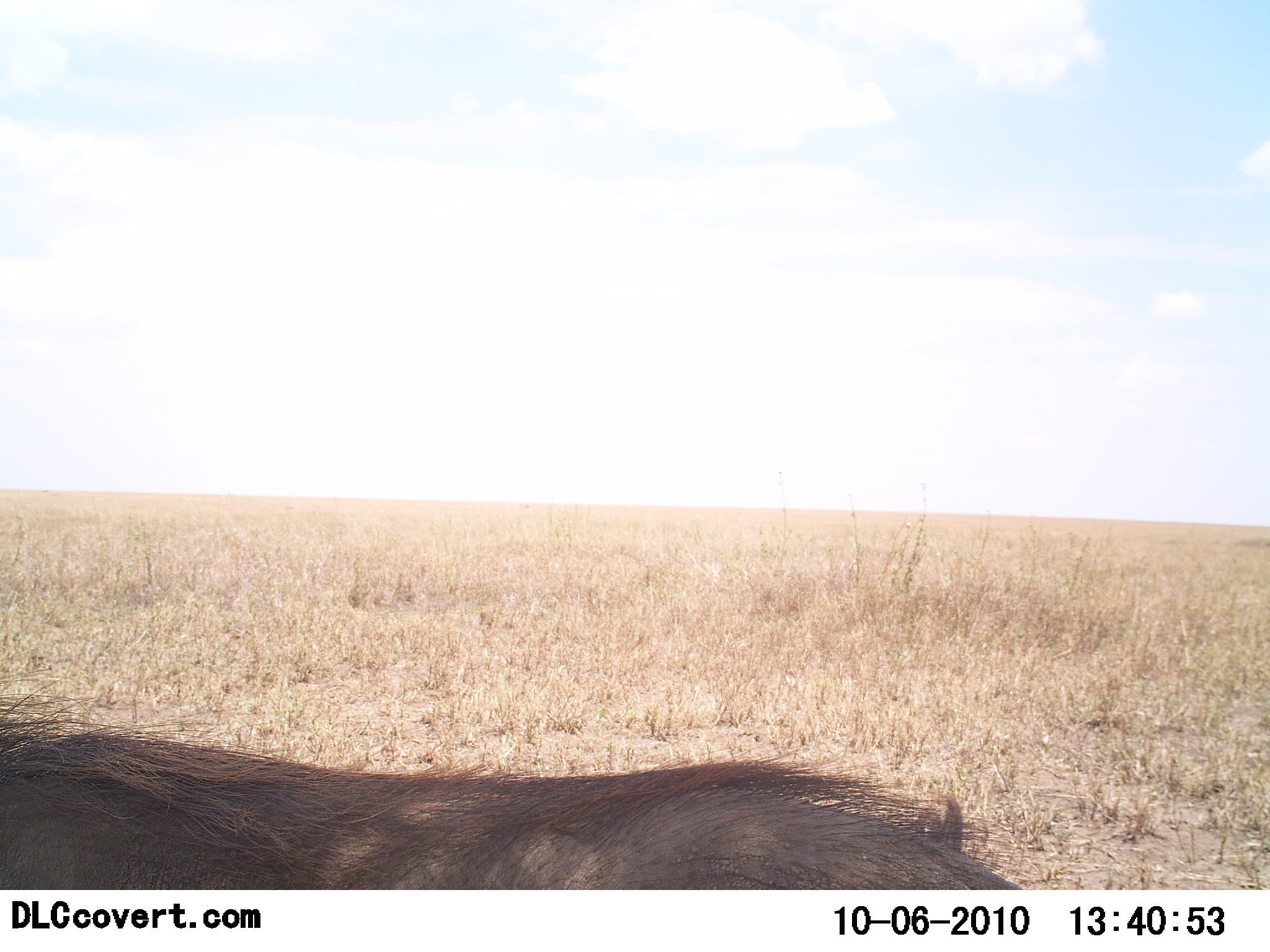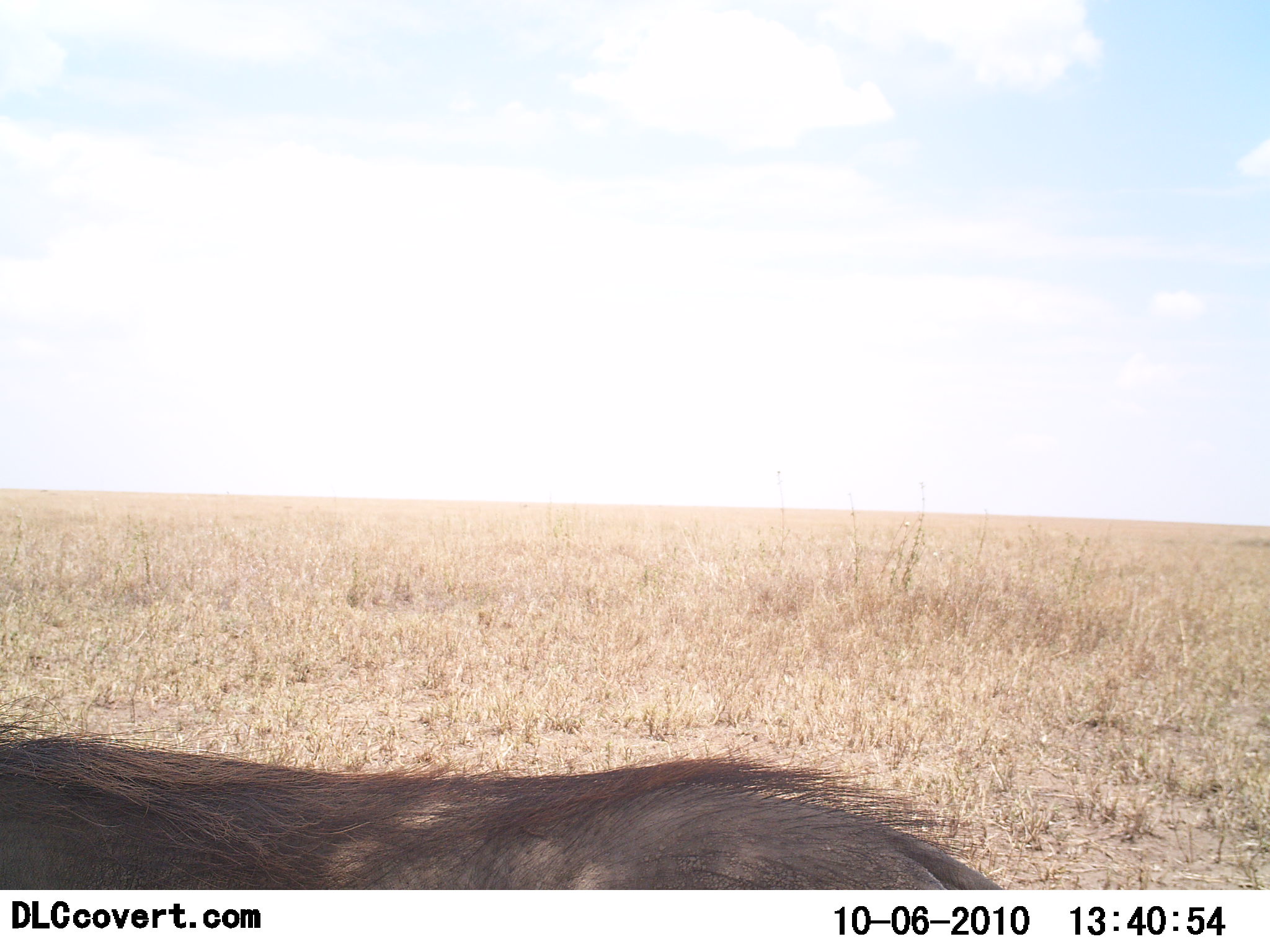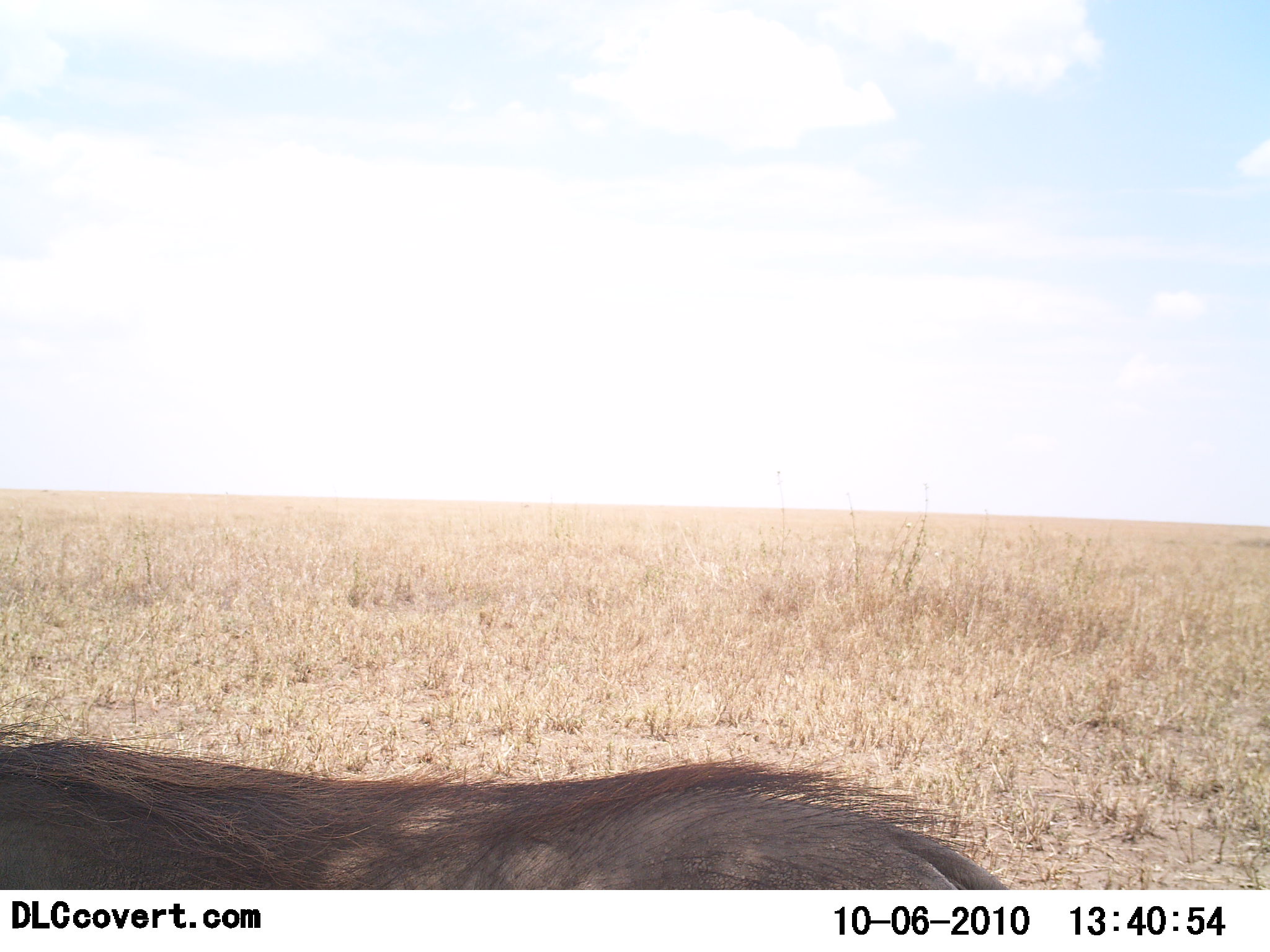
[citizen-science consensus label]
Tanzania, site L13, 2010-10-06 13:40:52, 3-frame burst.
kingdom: Animalia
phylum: Chordata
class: Mammalia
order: Artiodactyla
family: Suidae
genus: Phacochoerus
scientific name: Phacochoerus africanus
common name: warthog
Warthog (Phacochoerus africanus), count 1. Behavior (volunteer vote fractions): standing 92%, resting 0%, moving 8%, interacting 0%. Young present (vote fraction): 0%. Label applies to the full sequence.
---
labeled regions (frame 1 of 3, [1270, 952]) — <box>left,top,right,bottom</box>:
animal: <box>0,688,1023,891</box>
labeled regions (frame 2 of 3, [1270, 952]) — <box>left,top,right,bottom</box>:
animal: <box>0,718,1006,891</box>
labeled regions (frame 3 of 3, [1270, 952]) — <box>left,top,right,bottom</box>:
animal: <box>0,721,1013,891</box>